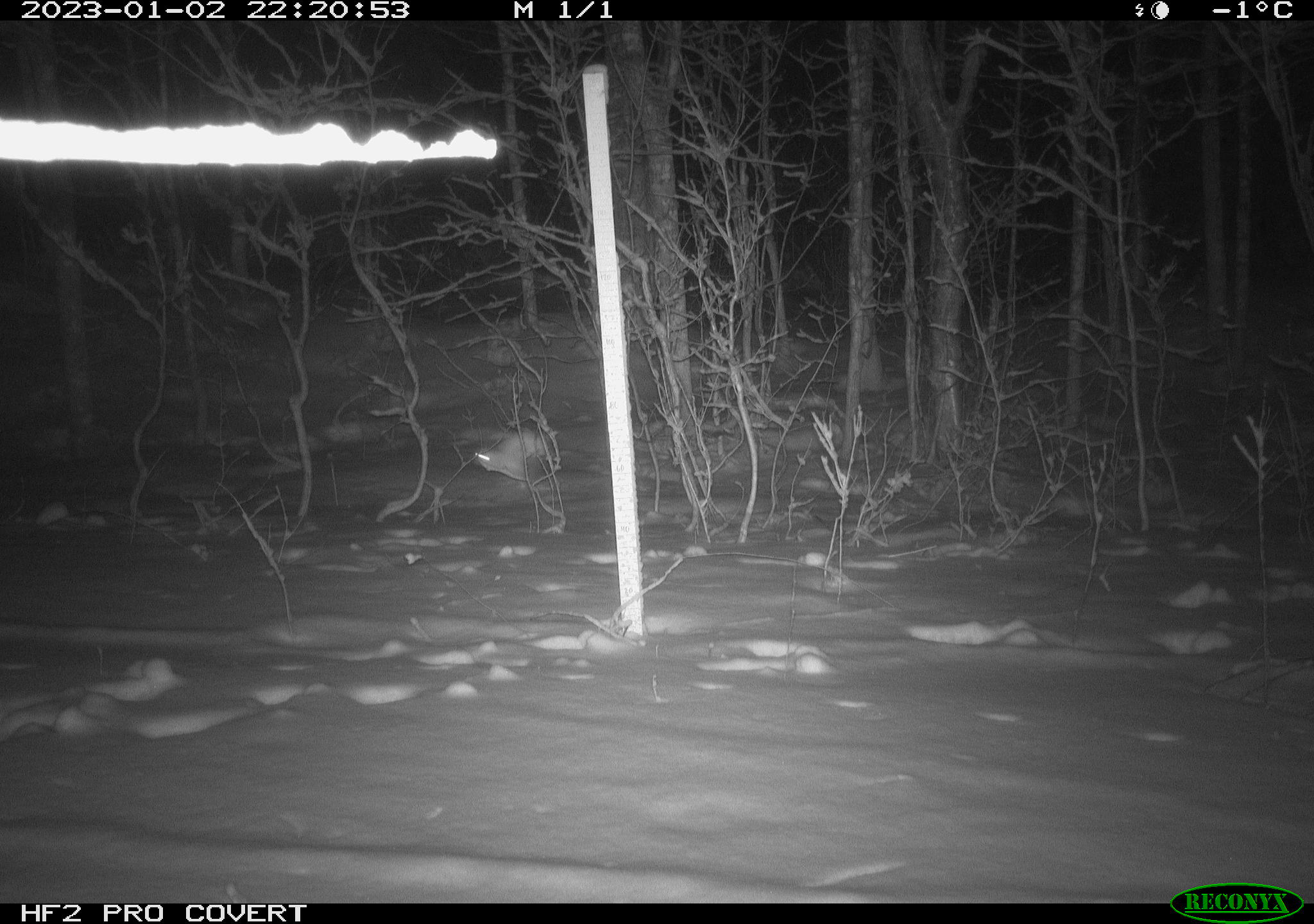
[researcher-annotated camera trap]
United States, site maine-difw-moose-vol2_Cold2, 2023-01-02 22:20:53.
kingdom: Animalia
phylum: Chordata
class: Mammalia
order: Lagomorpha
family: Leporidae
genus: Lepus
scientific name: Lepus americanus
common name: snowshoe hare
Snowshoe hare (Lepus americanus).